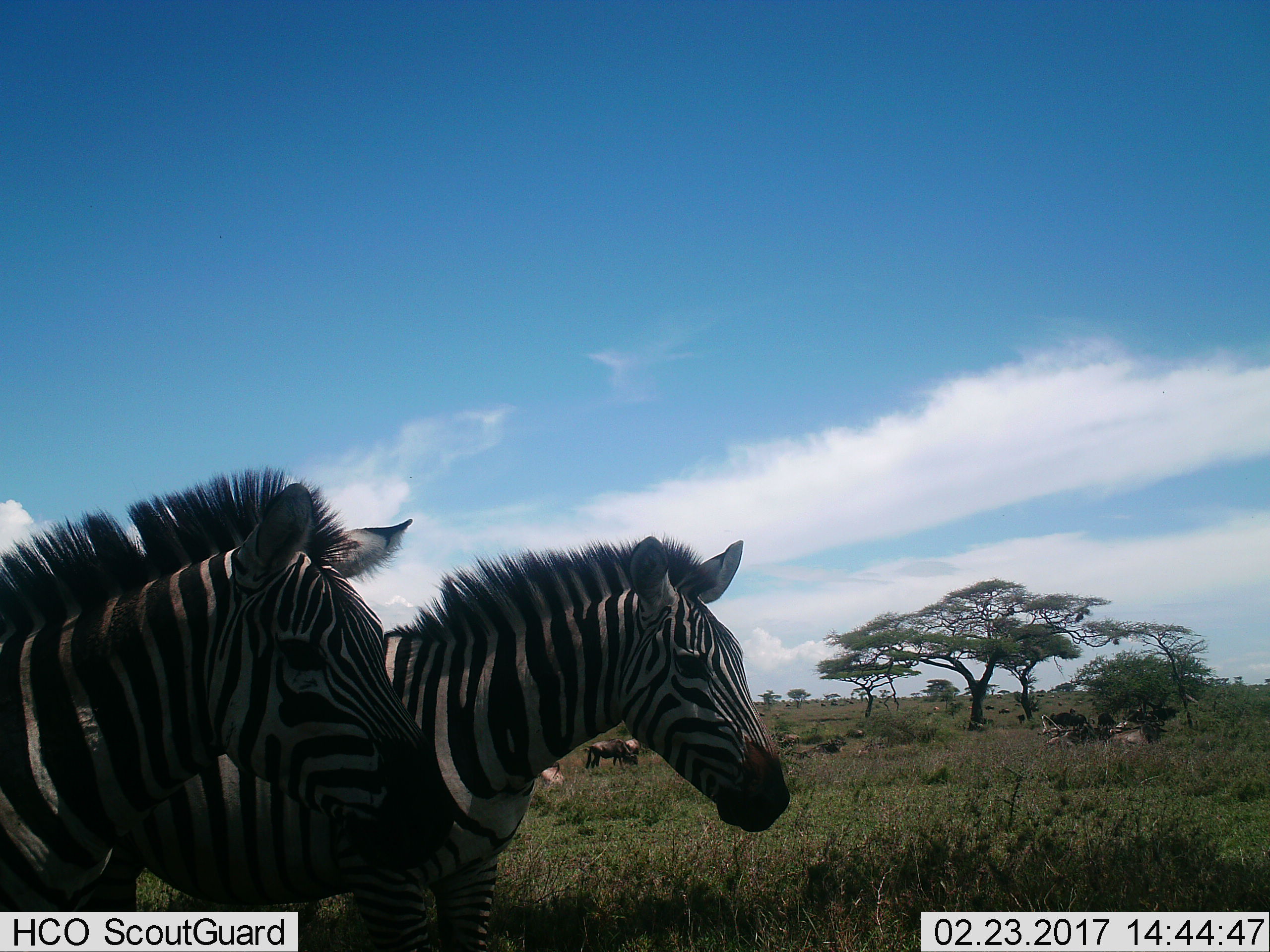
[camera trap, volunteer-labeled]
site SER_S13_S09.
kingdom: Animalia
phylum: Chordata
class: Mammalia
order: Perissodactyla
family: Equidae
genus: Equus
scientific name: Equus quagga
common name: plains zebra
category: zebraplains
Zebraplains (plains zebra) (Equus quagga), count 2. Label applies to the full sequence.